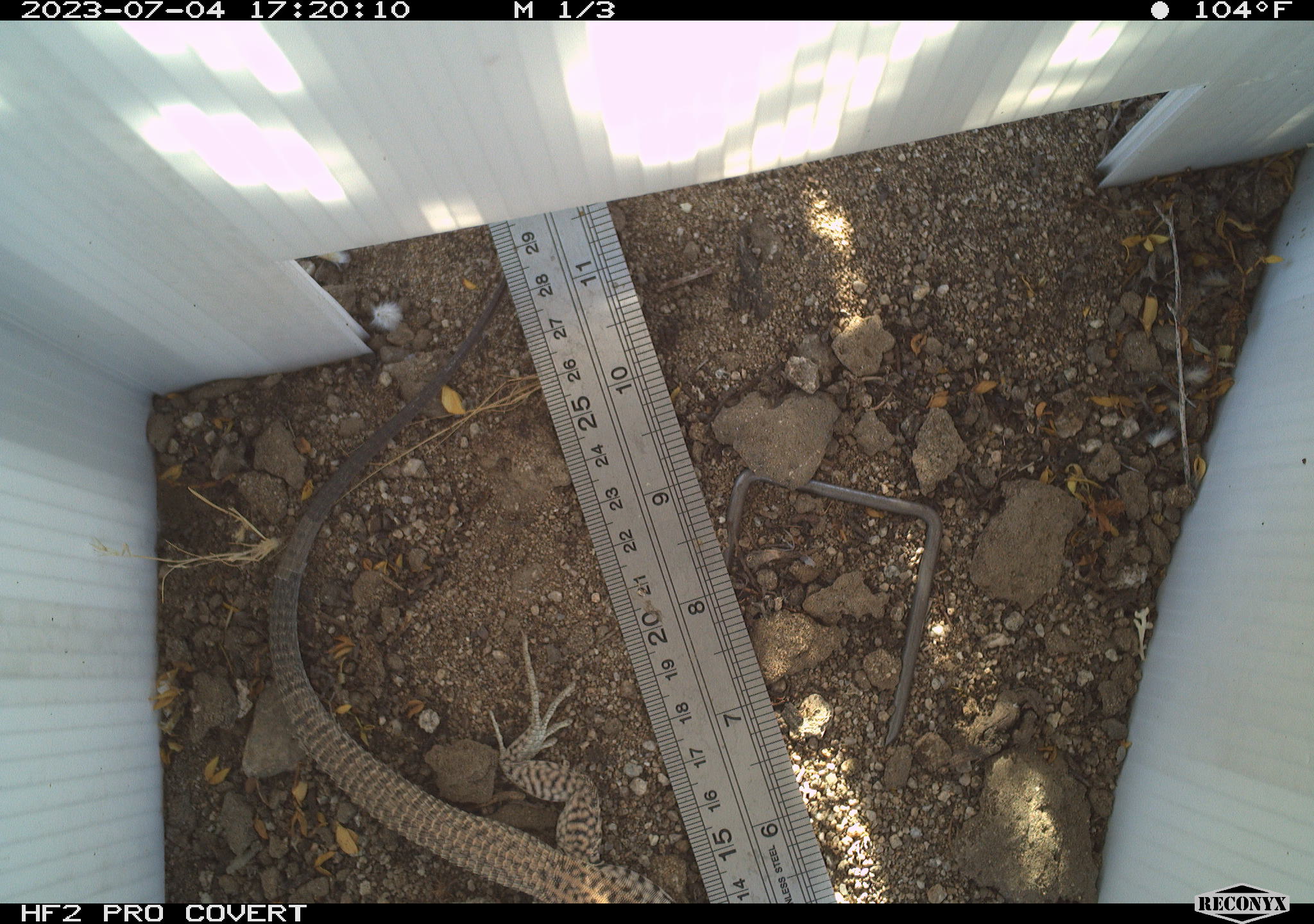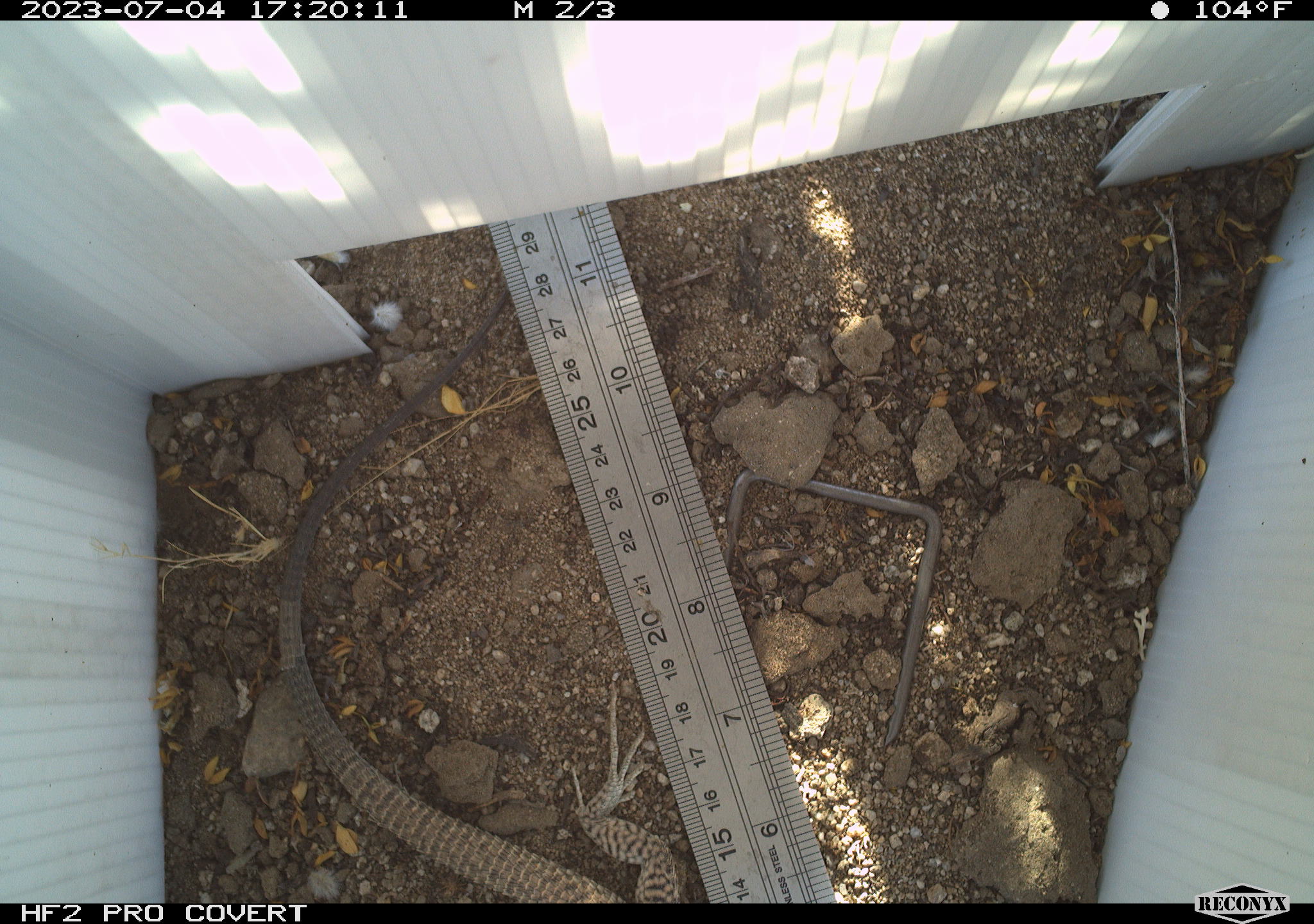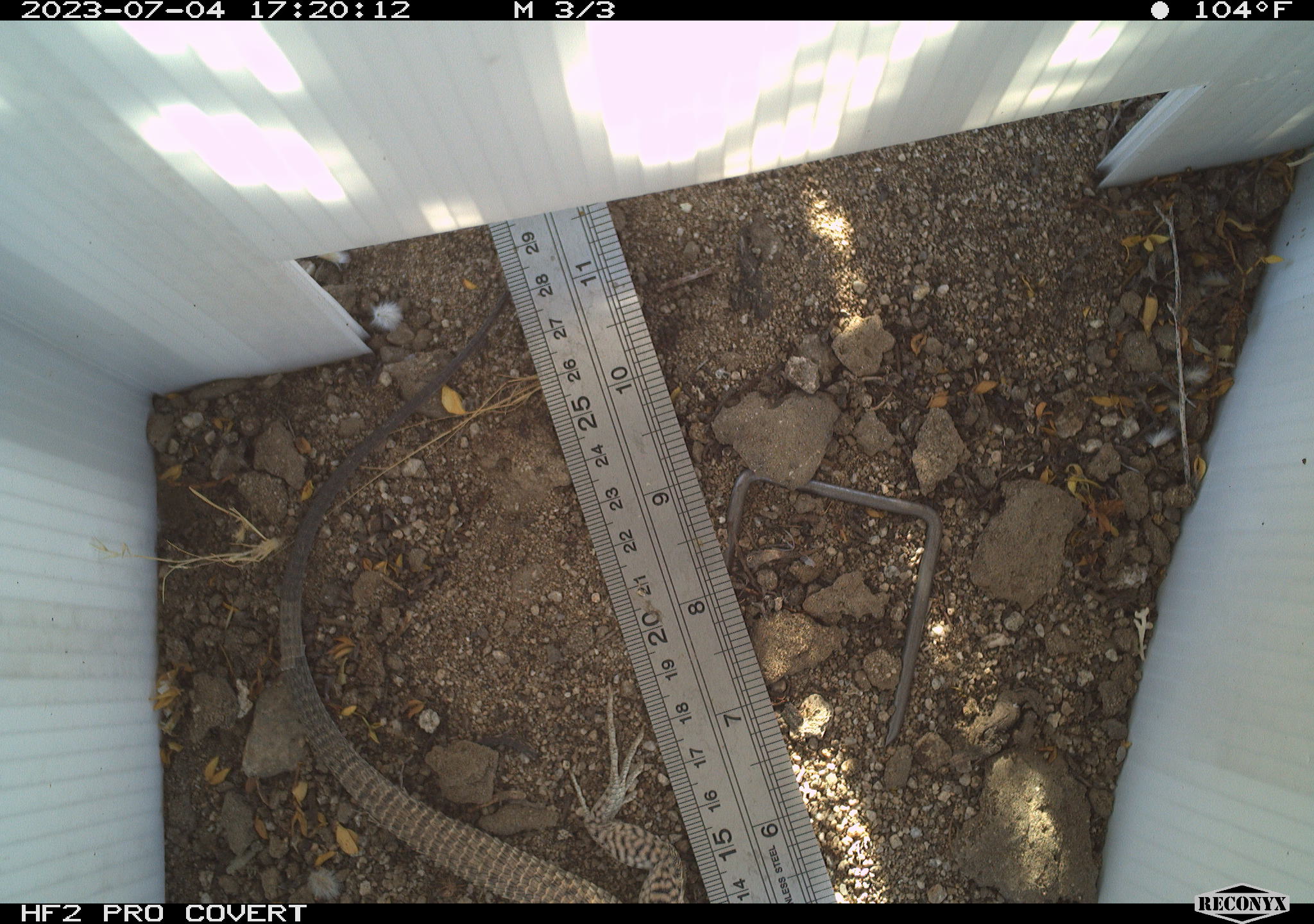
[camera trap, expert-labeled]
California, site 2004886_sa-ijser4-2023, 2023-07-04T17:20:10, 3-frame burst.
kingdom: Animalia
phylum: Chordata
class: Reptilia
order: Squamata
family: Teiidae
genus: Aspidoscelis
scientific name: Aspidoscelis tigris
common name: western whiptail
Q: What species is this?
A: Western whiptail (Aspidoscelis tigris).